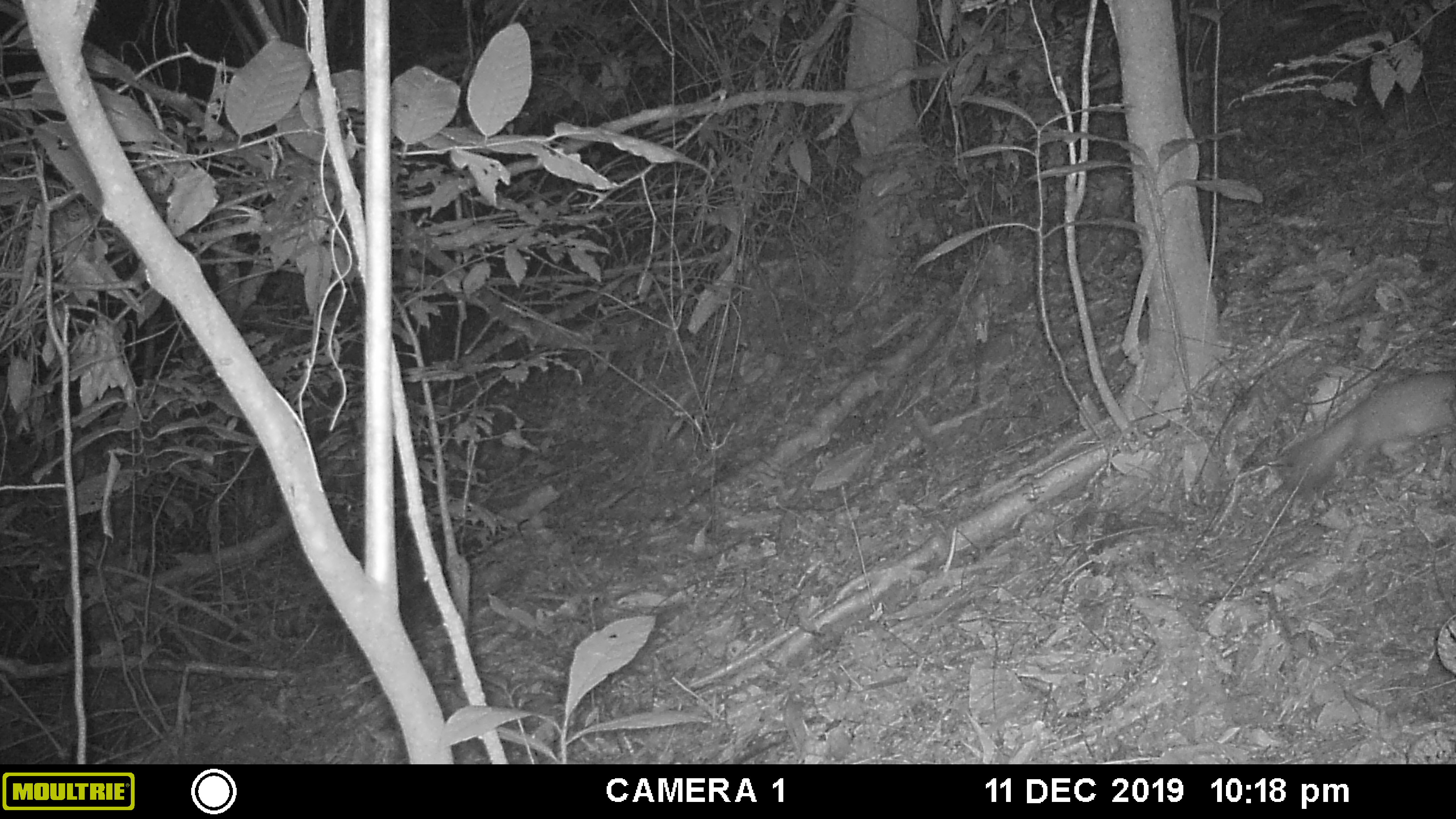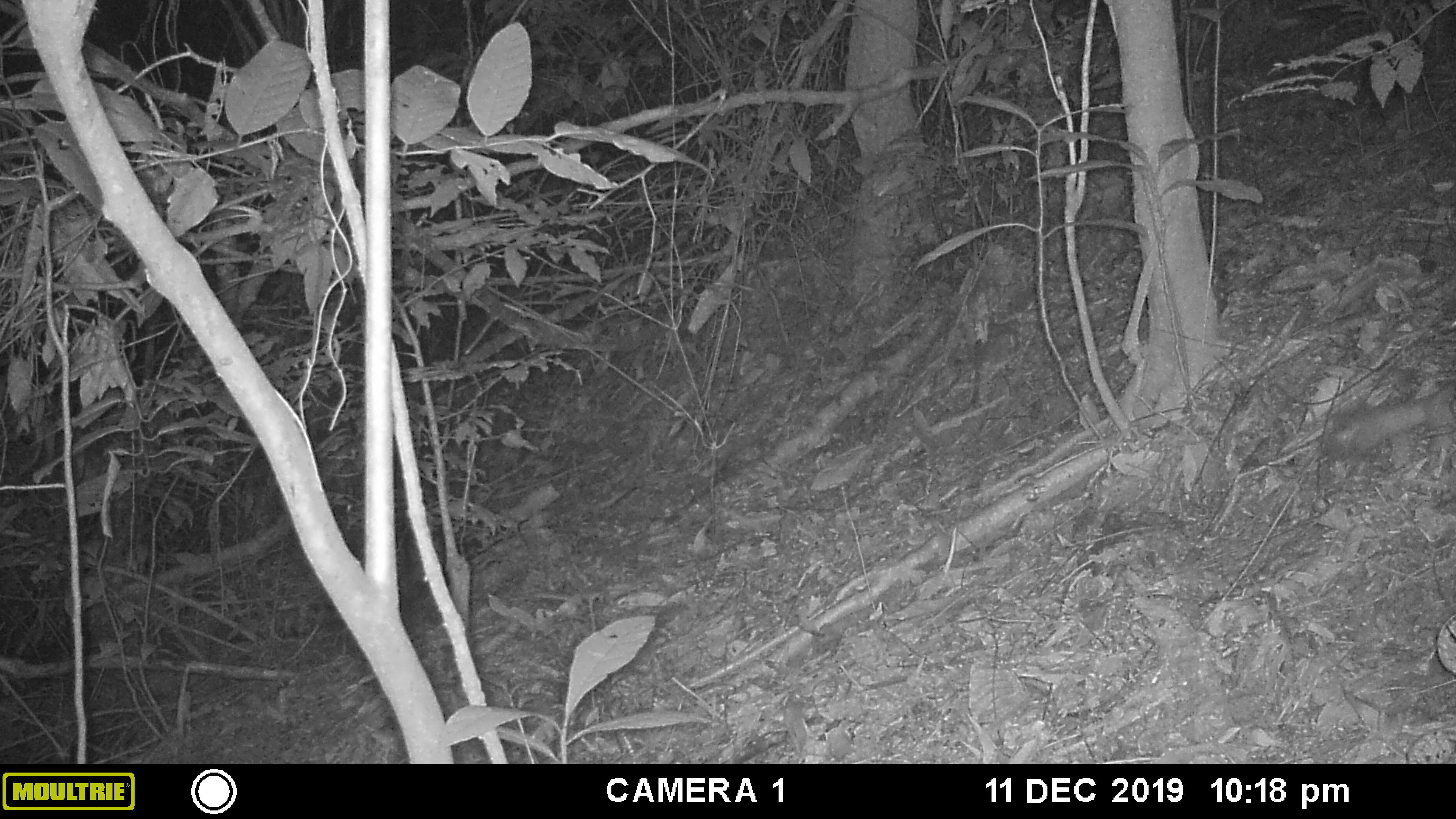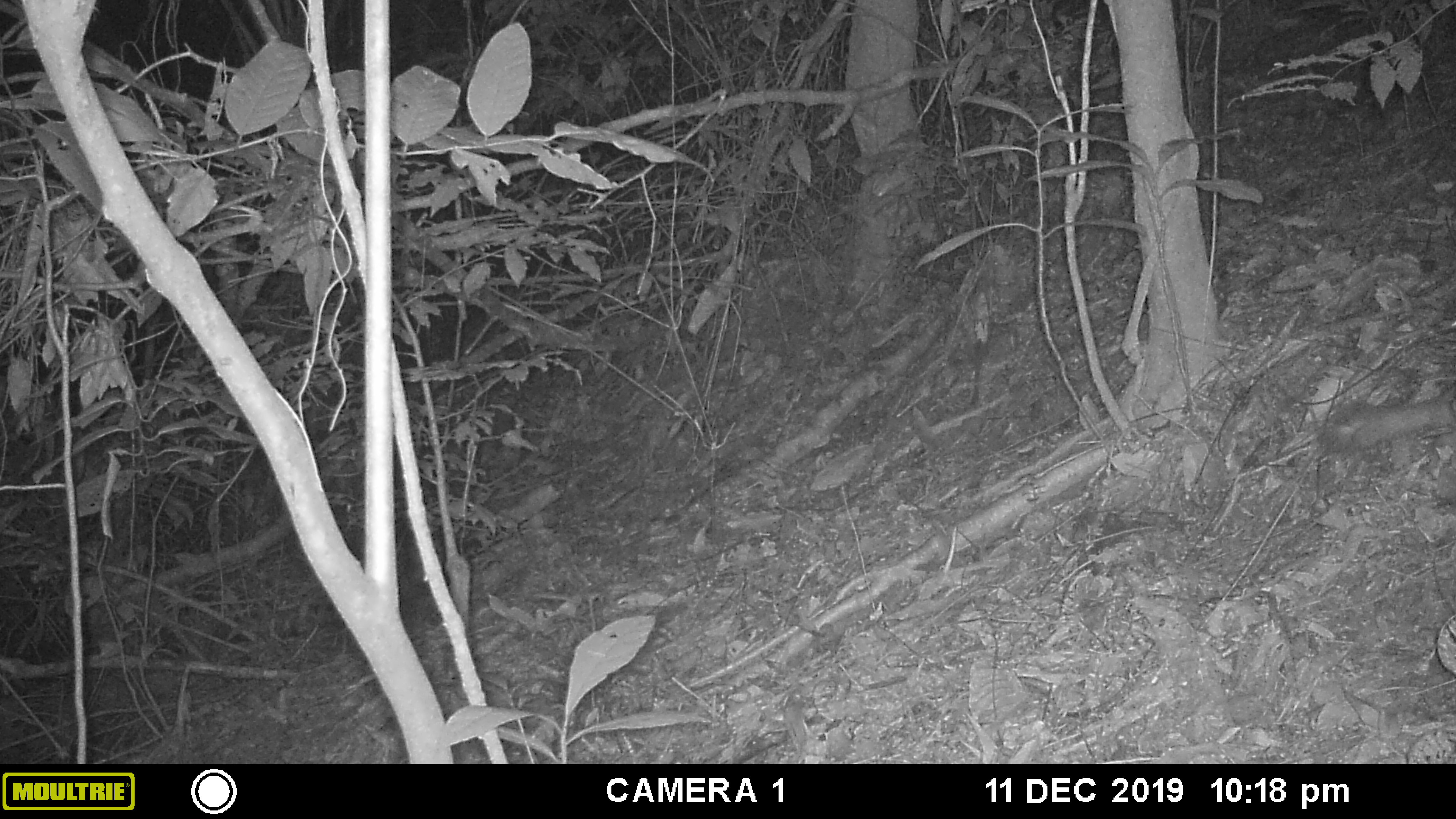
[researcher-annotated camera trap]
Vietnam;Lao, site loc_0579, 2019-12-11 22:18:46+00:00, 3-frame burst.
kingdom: Animalia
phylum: Chordata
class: Mammalia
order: Carnivora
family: Mustelidae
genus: Melogale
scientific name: Melogale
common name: ferret badger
Ferret badger (Melogale). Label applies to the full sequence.